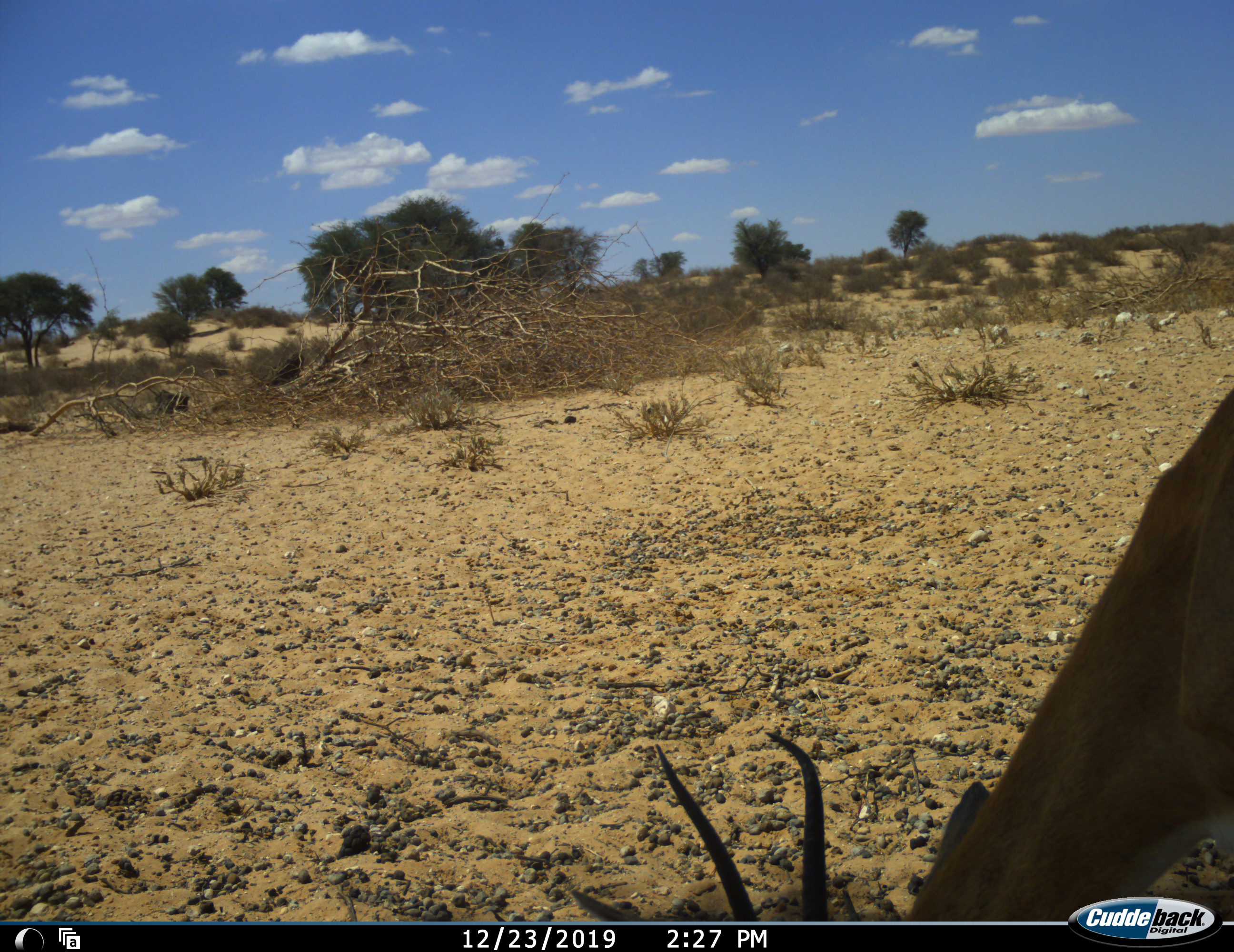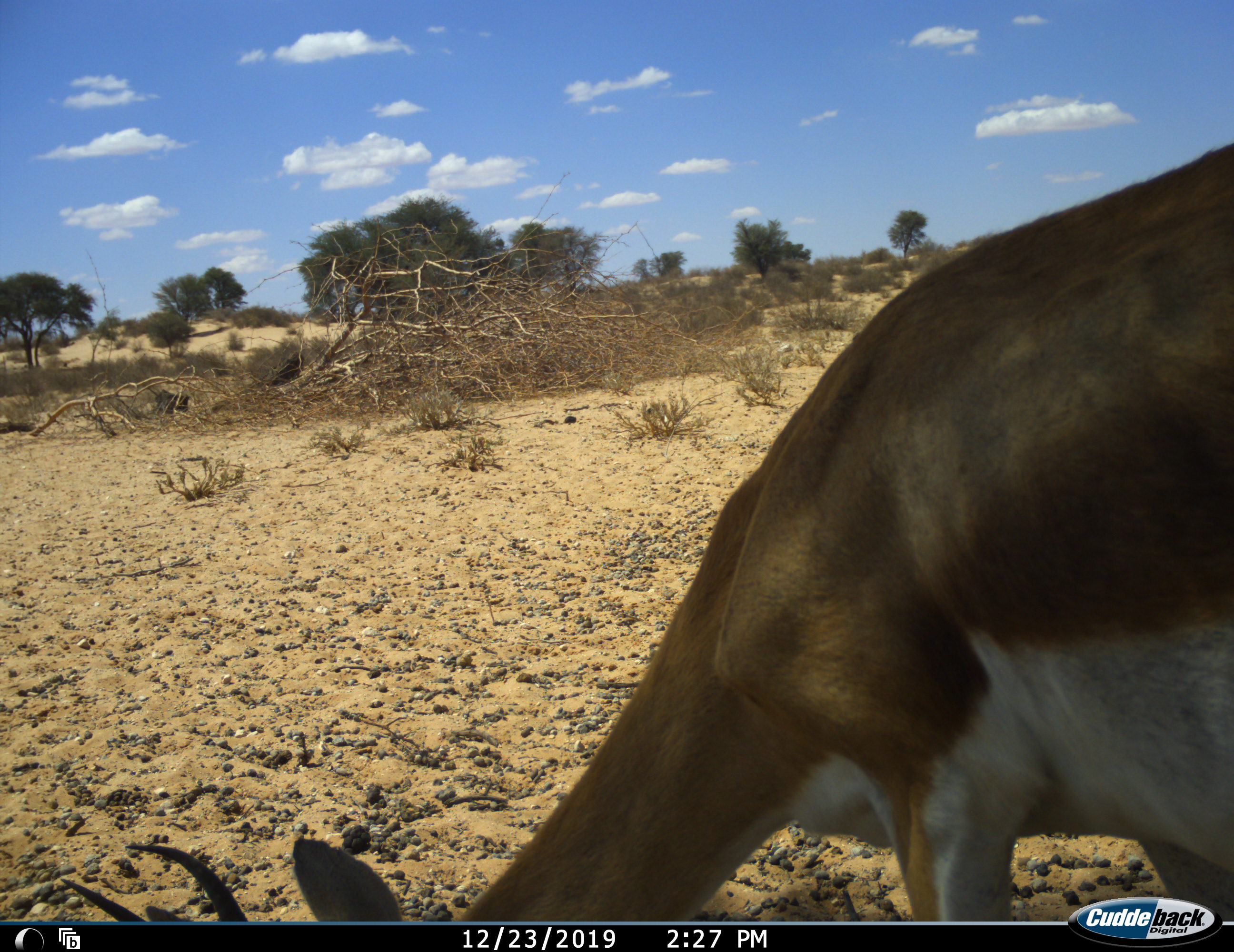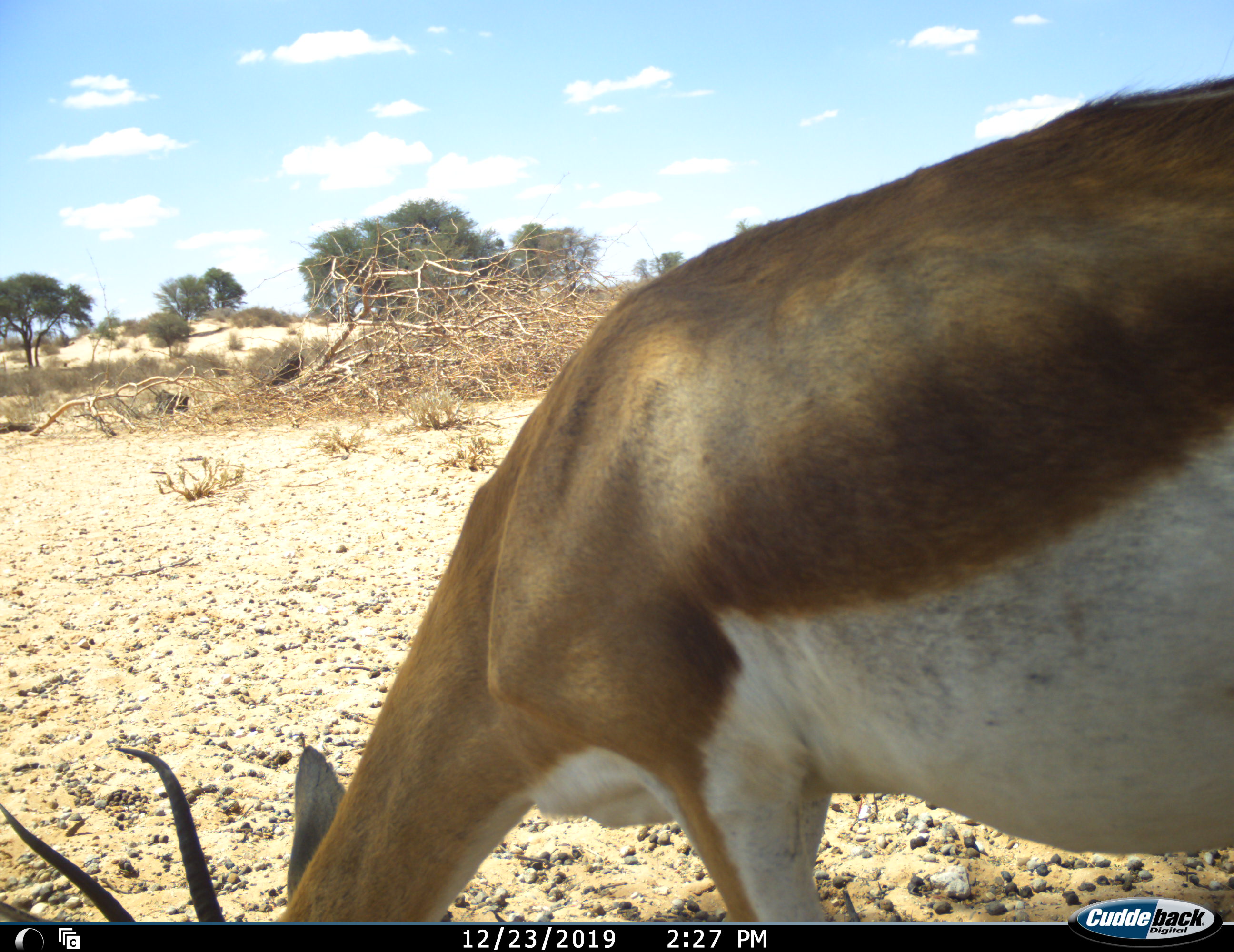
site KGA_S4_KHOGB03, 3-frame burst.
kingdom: Animalia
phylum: Chordata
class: Mammalia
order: Artiodactyla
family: Bovidae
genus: Antidorcas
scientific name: Antidorcas marsupialis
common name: springbok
Springbok (Antidorcas marsupialis), count 1. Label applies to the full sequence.